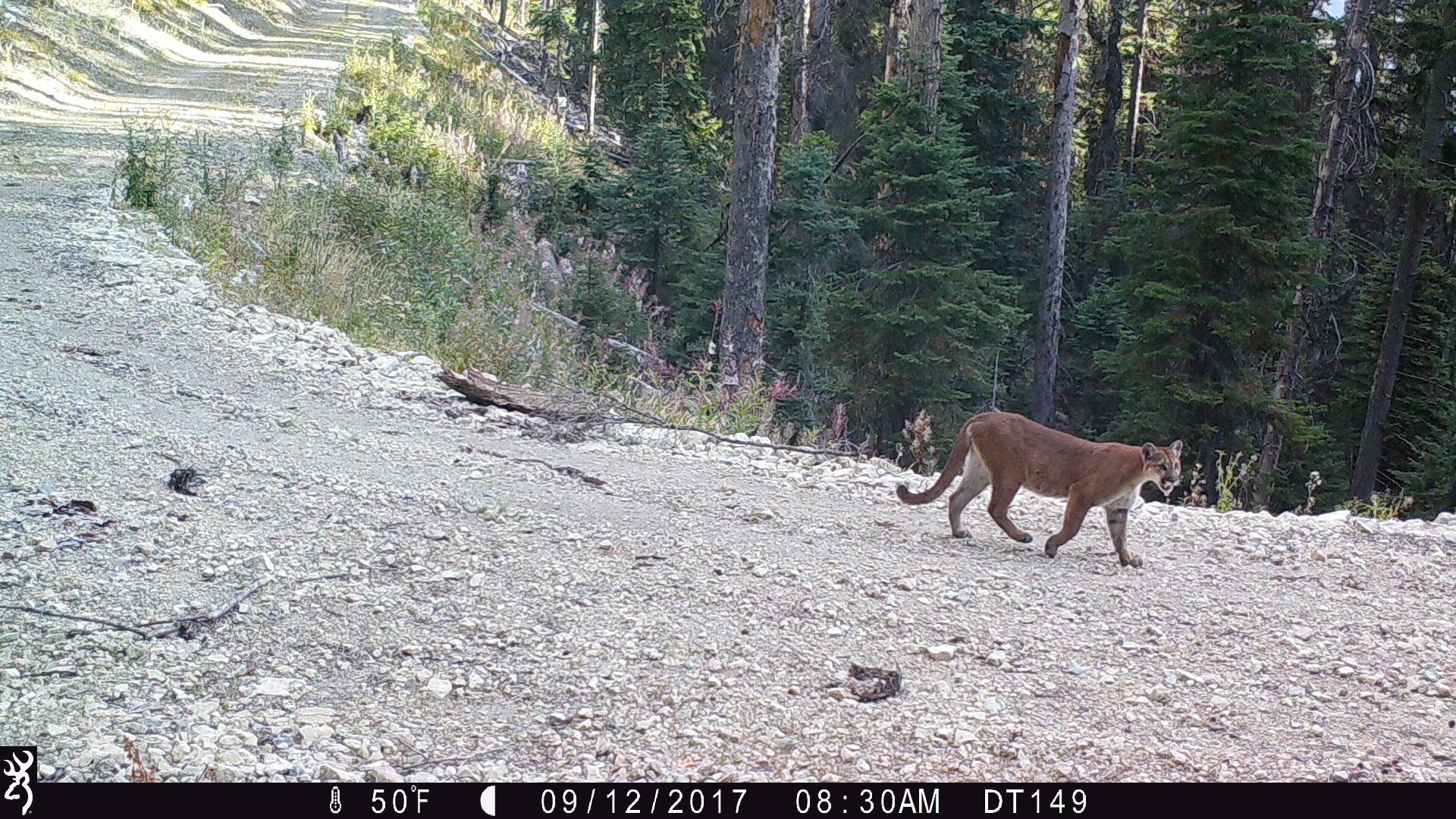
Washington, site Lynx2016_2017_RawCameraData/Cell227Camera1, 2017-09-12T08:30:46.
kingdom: Animalia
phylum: Chordata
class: Mammalia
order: Carnivora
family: Felidae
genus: Puma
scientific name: Puma concolor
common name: mountain lion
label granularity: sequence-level